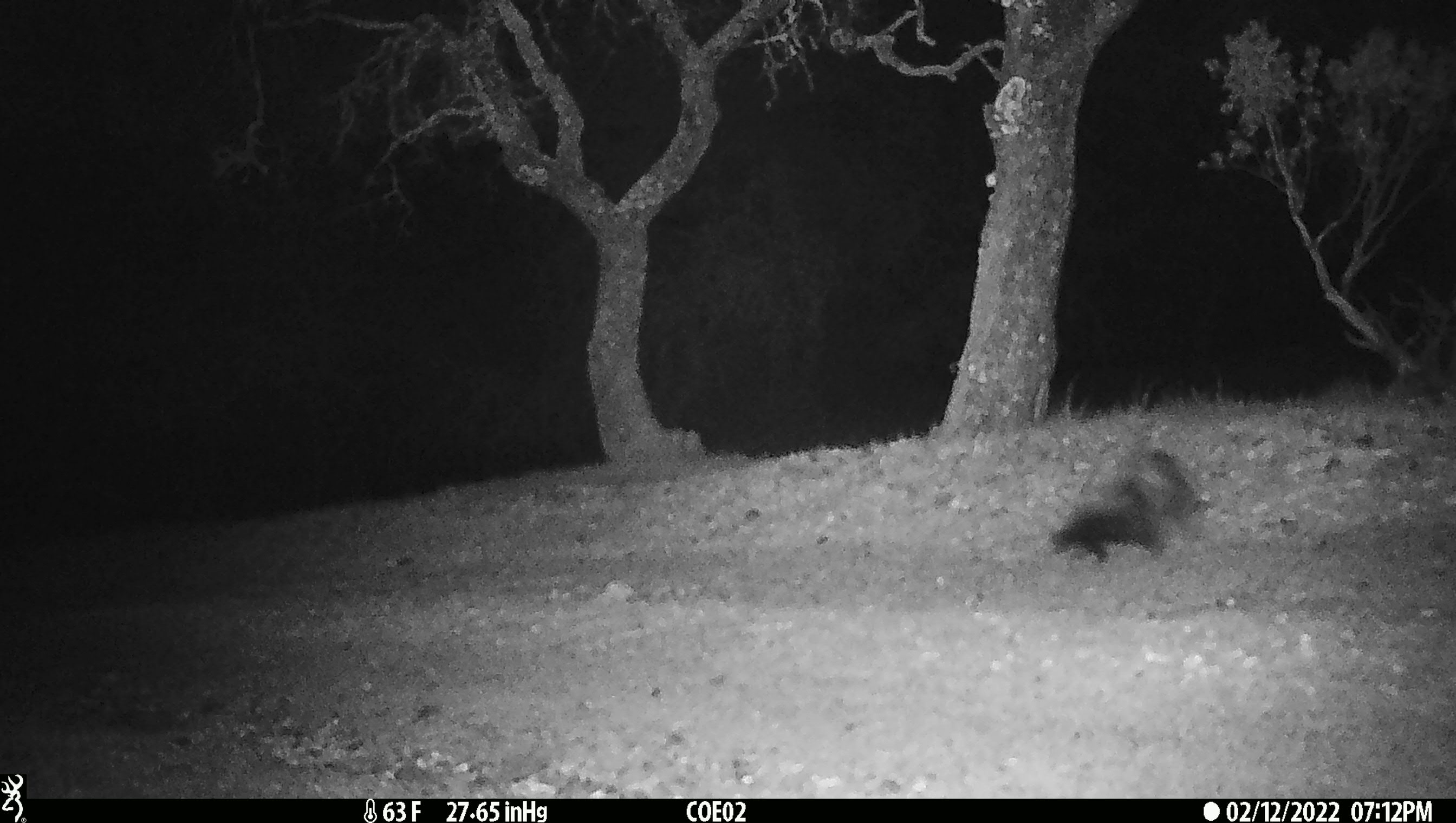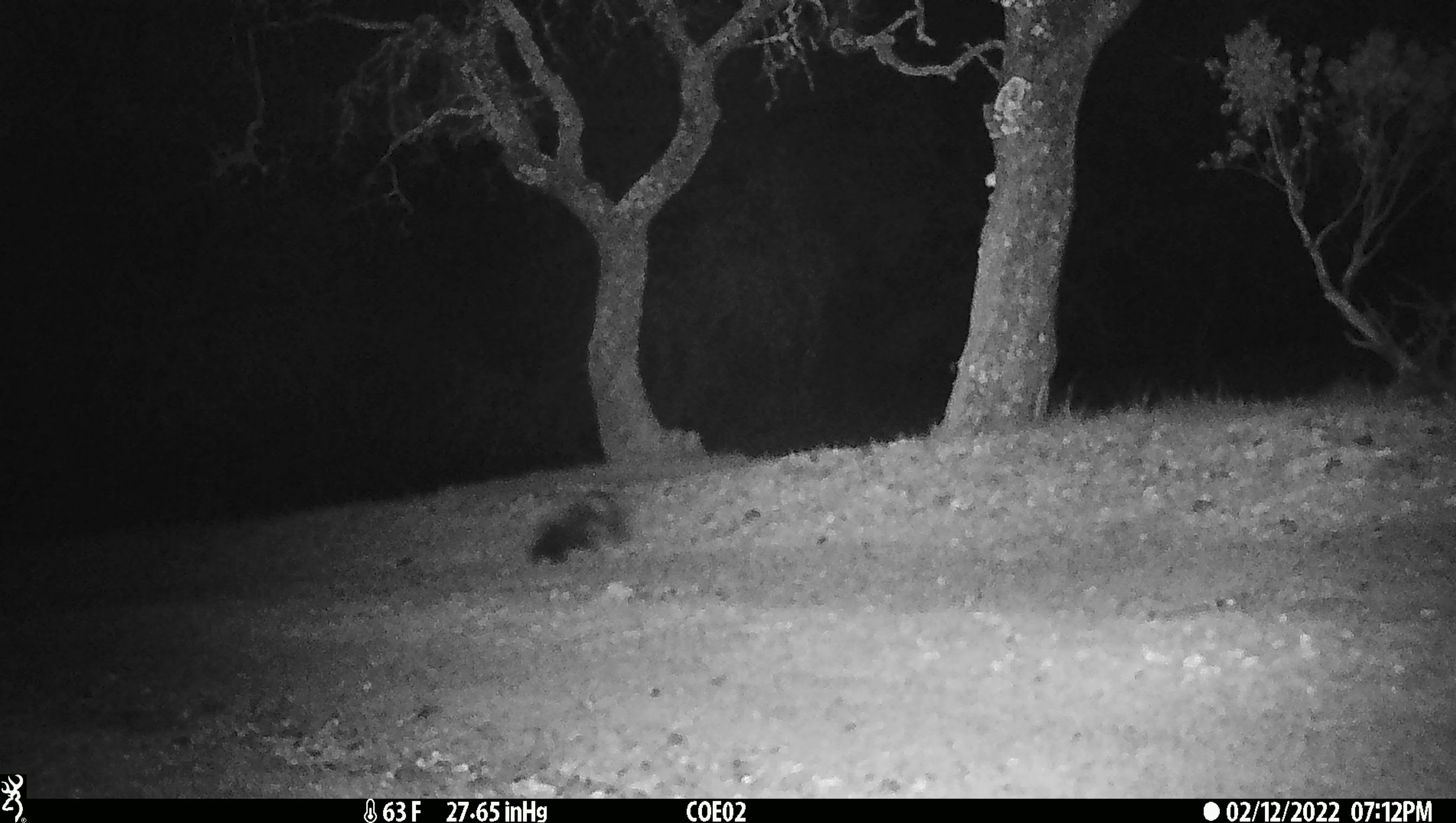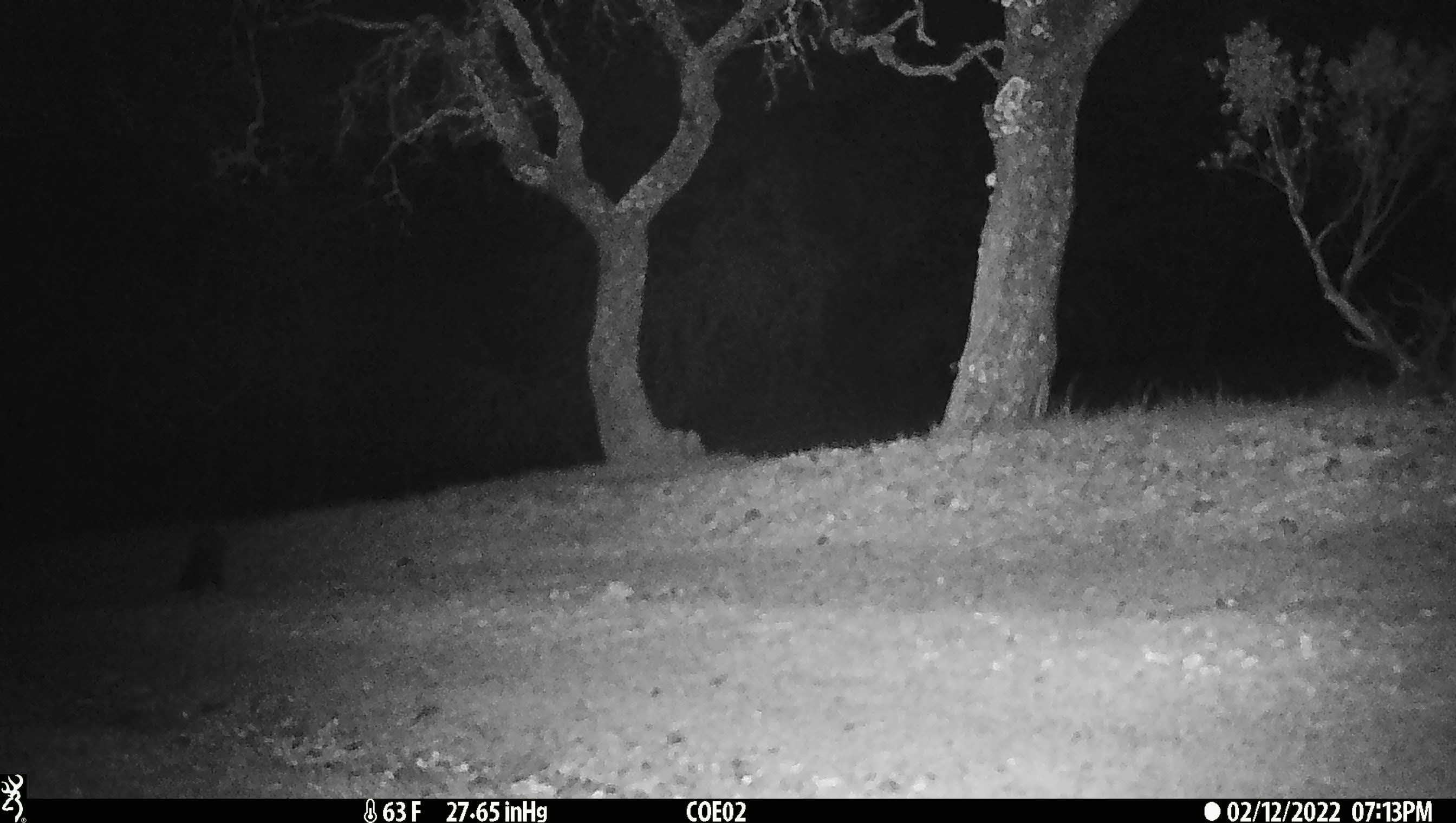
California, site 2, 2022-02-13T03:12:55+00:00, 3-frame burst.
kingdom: Animalia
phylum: Chordata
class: Mammalia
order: Carnivora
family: Mephitidae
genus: Mephitis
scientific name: Mephitis mephitis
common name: striped skunk